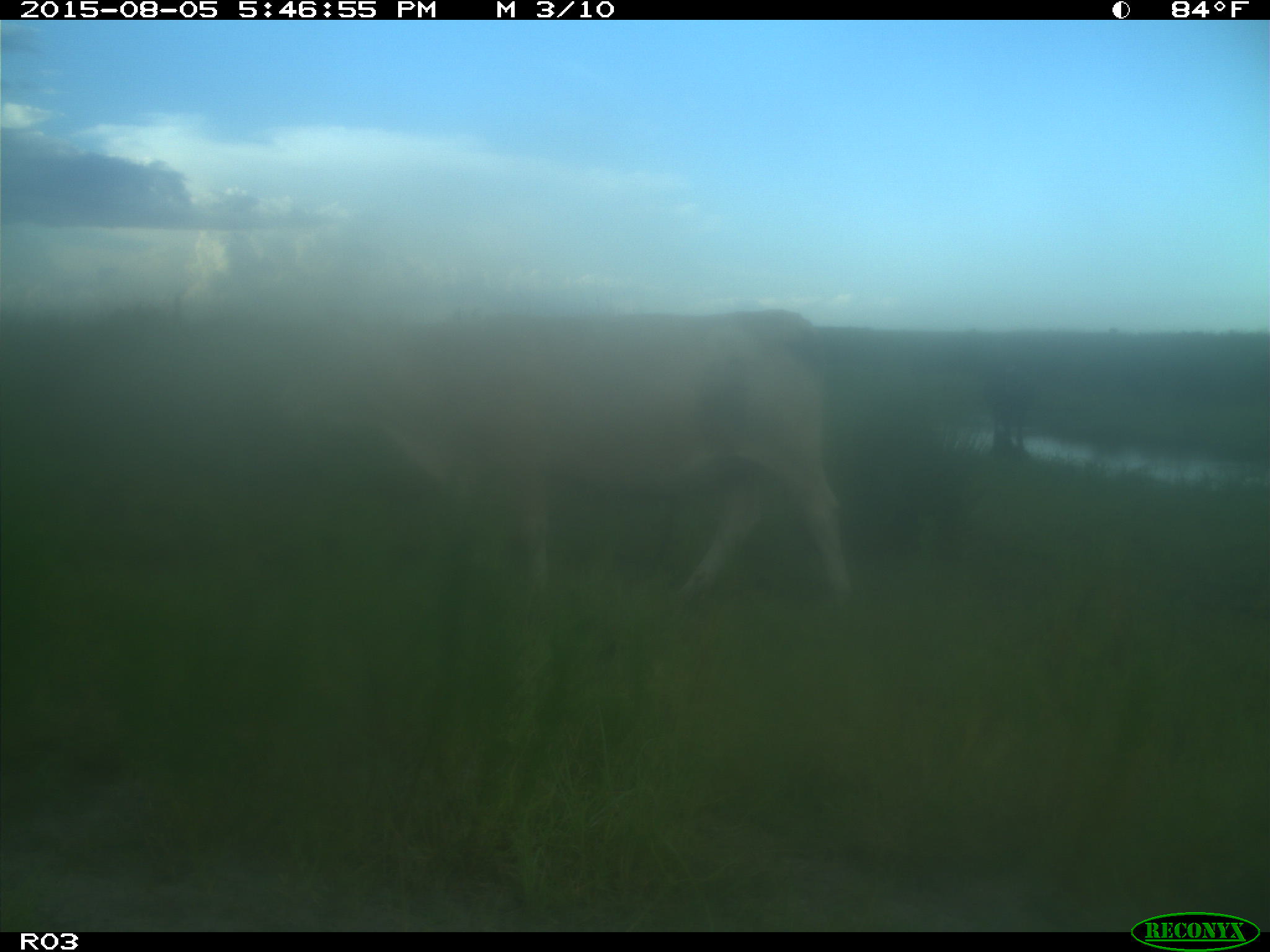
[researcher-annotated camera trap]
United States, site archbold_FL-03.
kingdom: Animalia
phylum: Chordata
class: Mammalia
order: Artiodactyla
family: Bovidae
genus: Bos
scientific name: Bos taurus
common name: domestic cow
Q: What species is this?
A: Bos taurus (domestic cow).